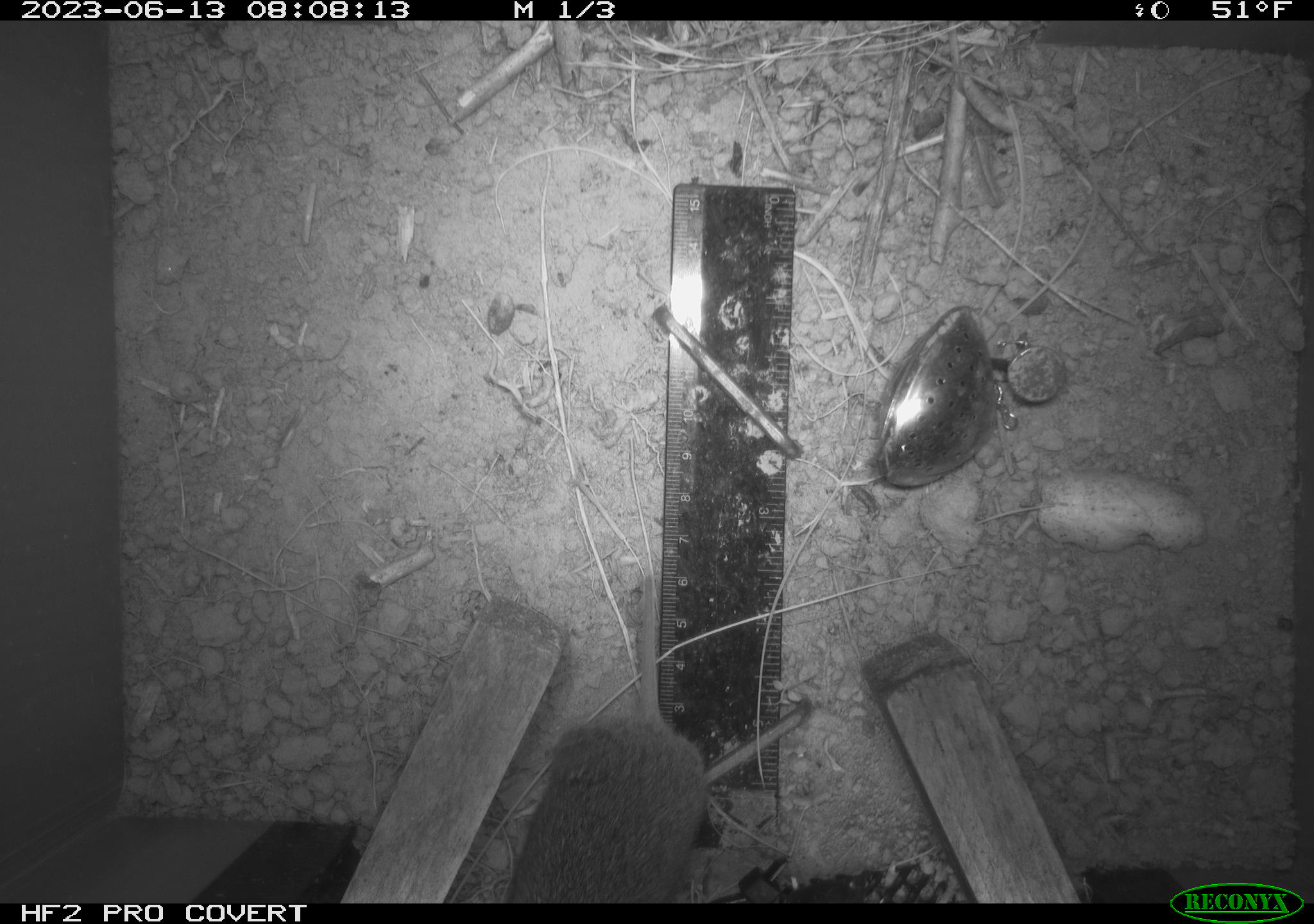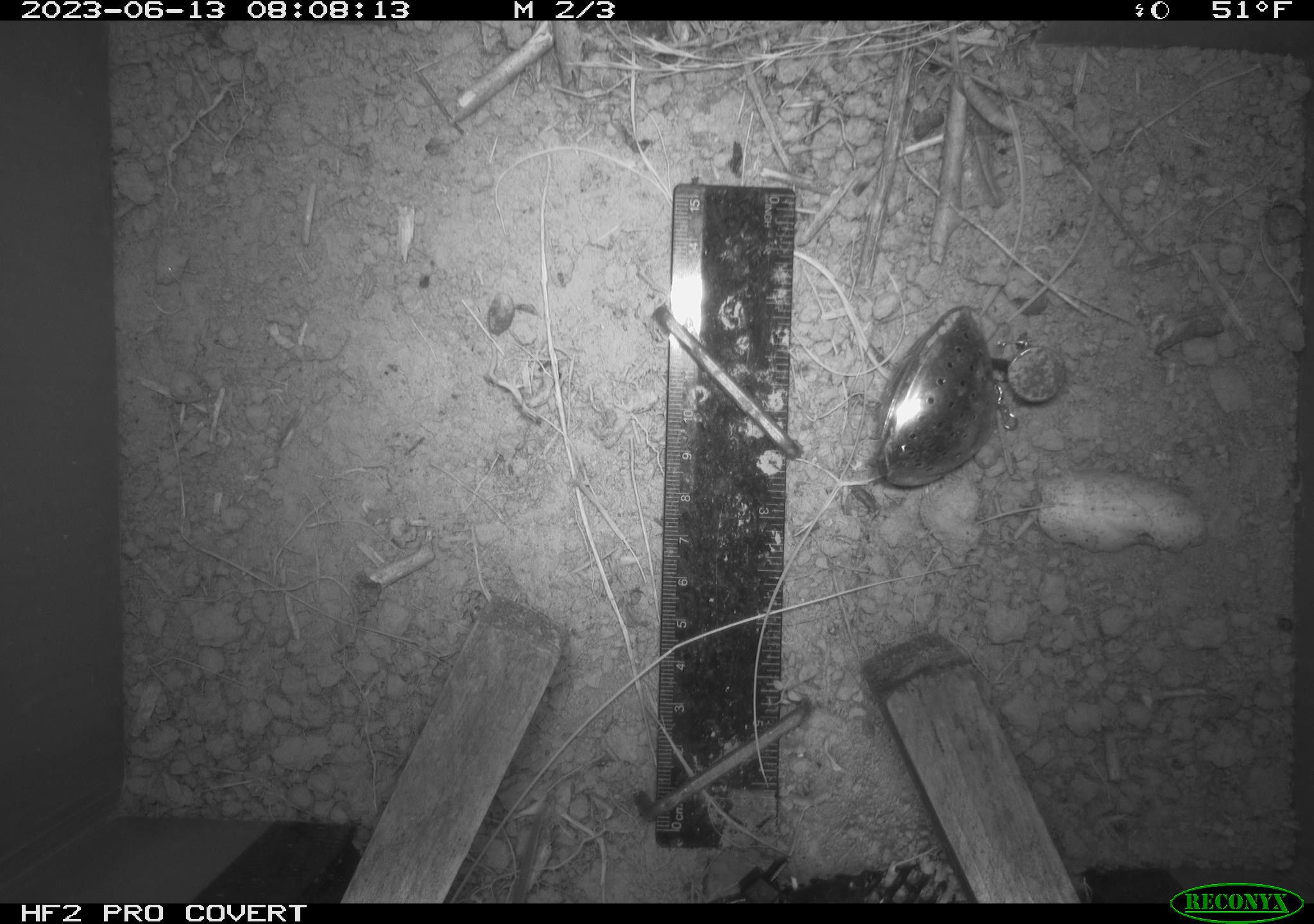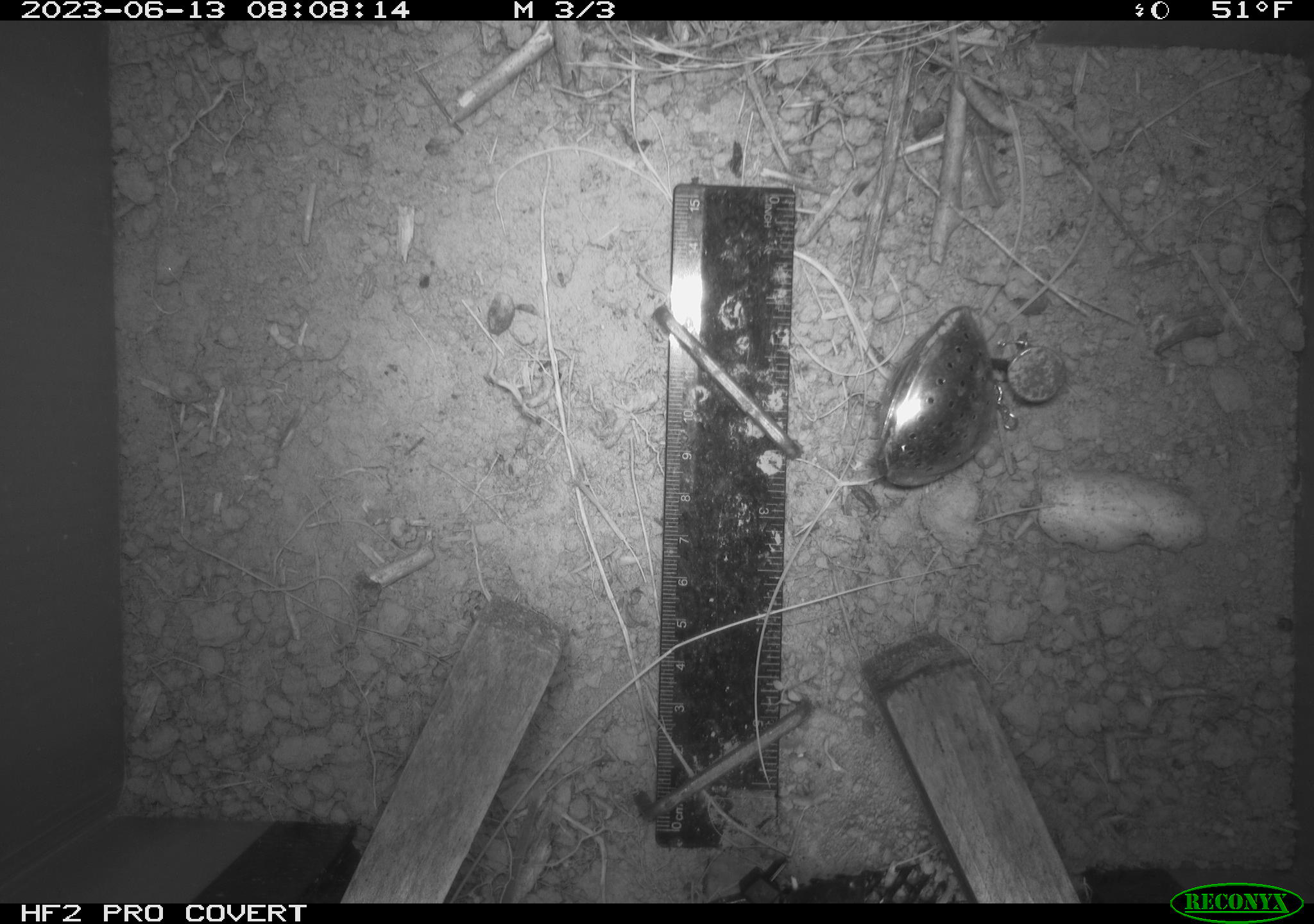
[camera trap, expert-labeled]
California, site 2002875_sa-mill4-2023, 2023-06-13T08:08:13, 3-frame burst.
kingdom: Animalia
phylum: Chordata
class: Mammalia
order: Rodentia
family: Cricetidae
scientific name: Arvicolinae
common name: voles, lemmings, and muskrats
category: arvicolinae subfamily